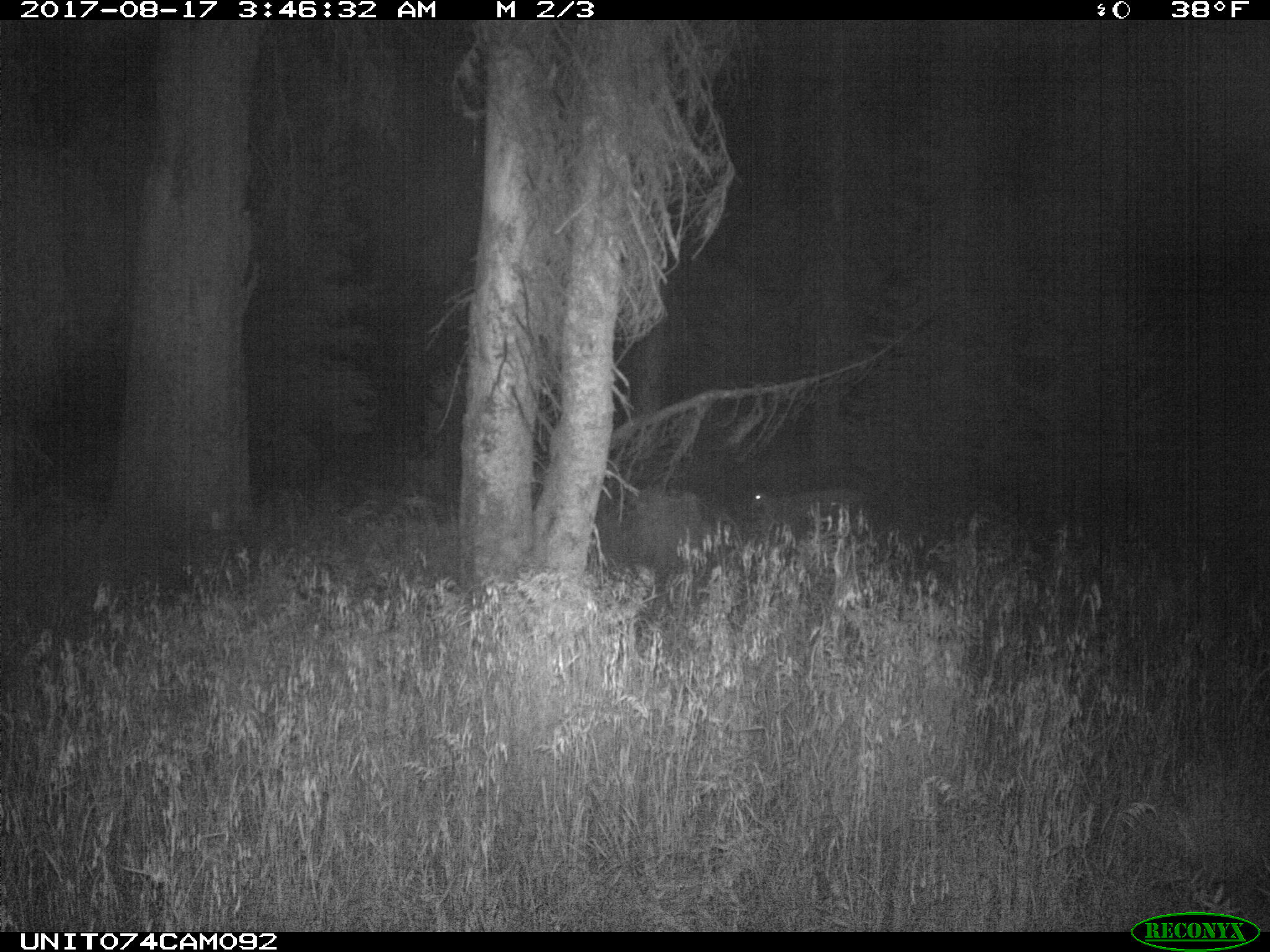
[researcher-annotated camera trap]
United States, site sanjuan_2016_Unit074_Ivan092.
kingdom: Animalia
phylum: Chordata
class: Mammalia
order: Artiodactyla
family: Cervidae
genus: Odocoileus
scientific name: Odocoileus hemionus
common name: mule deer